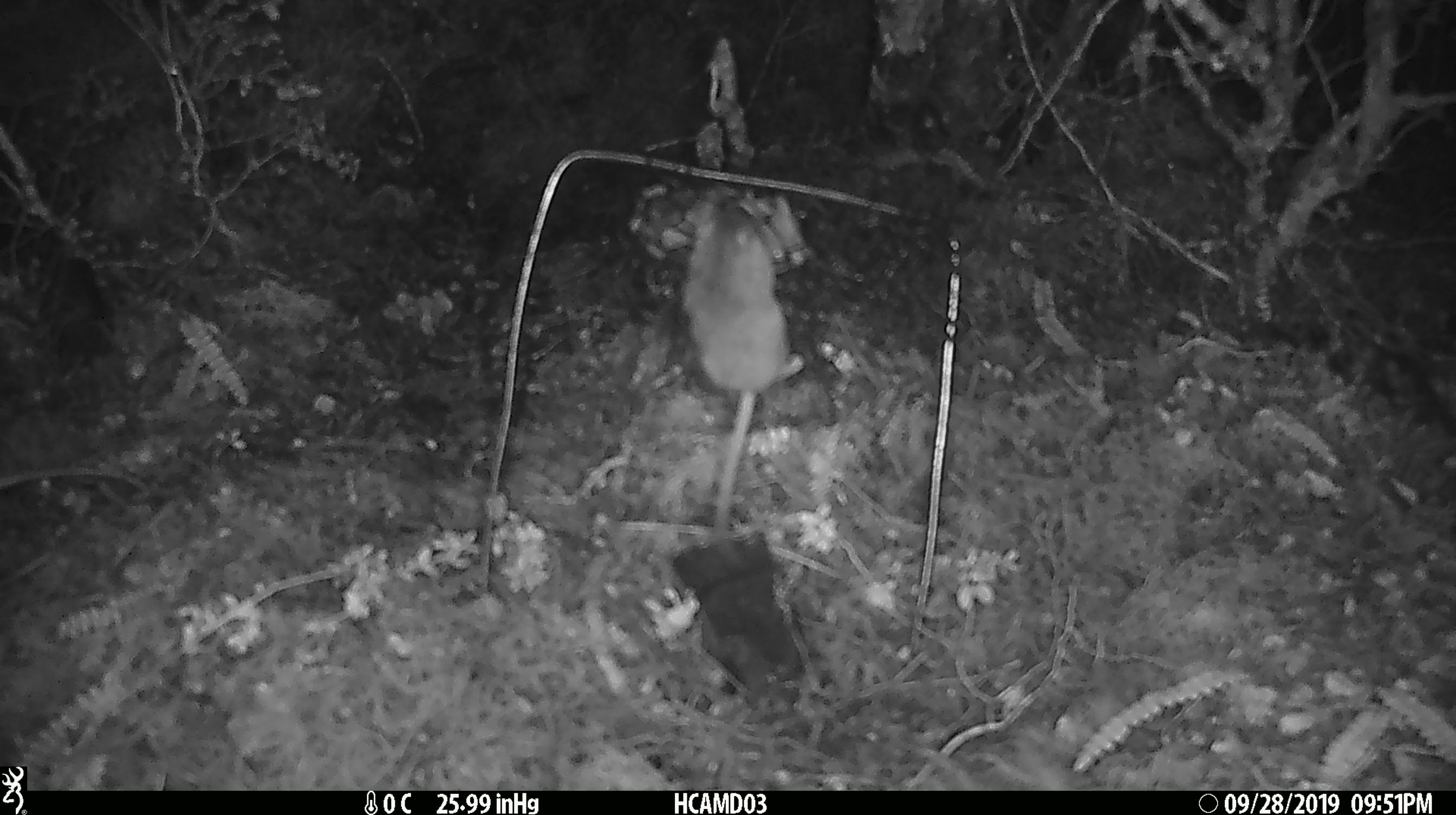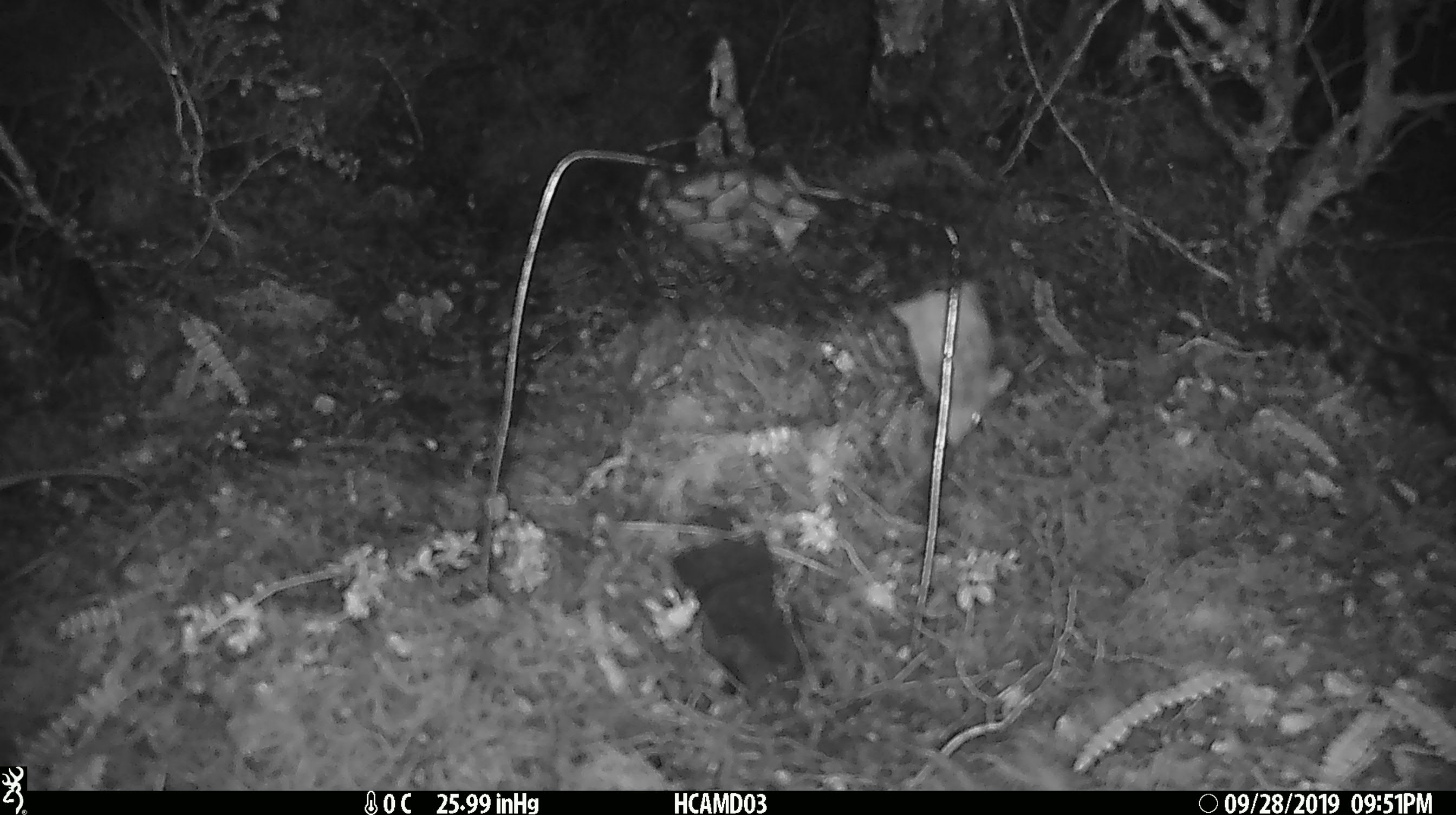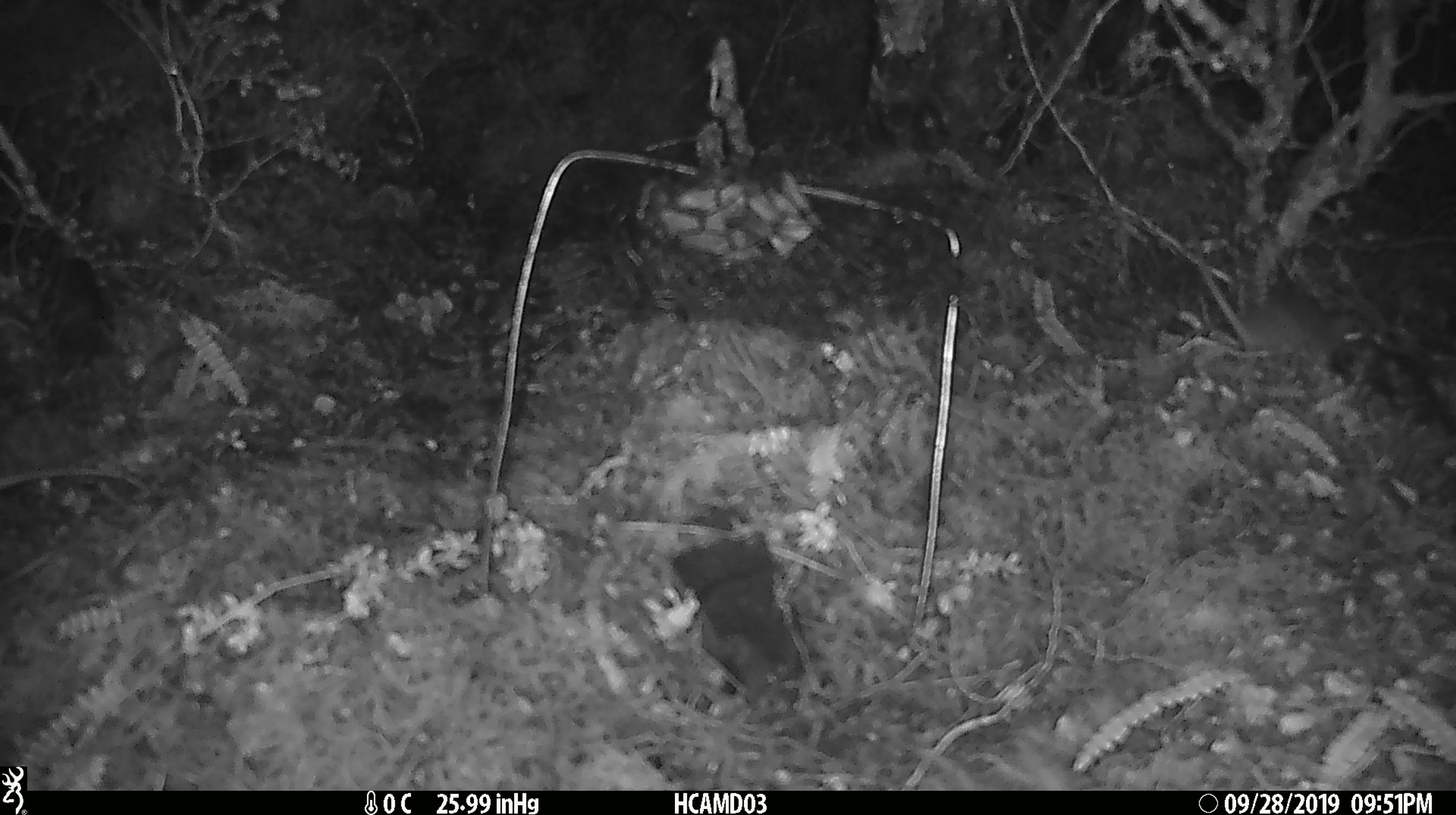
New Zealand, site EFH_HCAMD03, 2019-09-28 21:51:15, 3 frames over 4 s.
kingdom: Animalia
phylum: Chordata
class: Mammalia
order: Rodentia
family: Muridae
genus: Mus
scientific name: Mus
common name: mouse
Mouse (Mus).